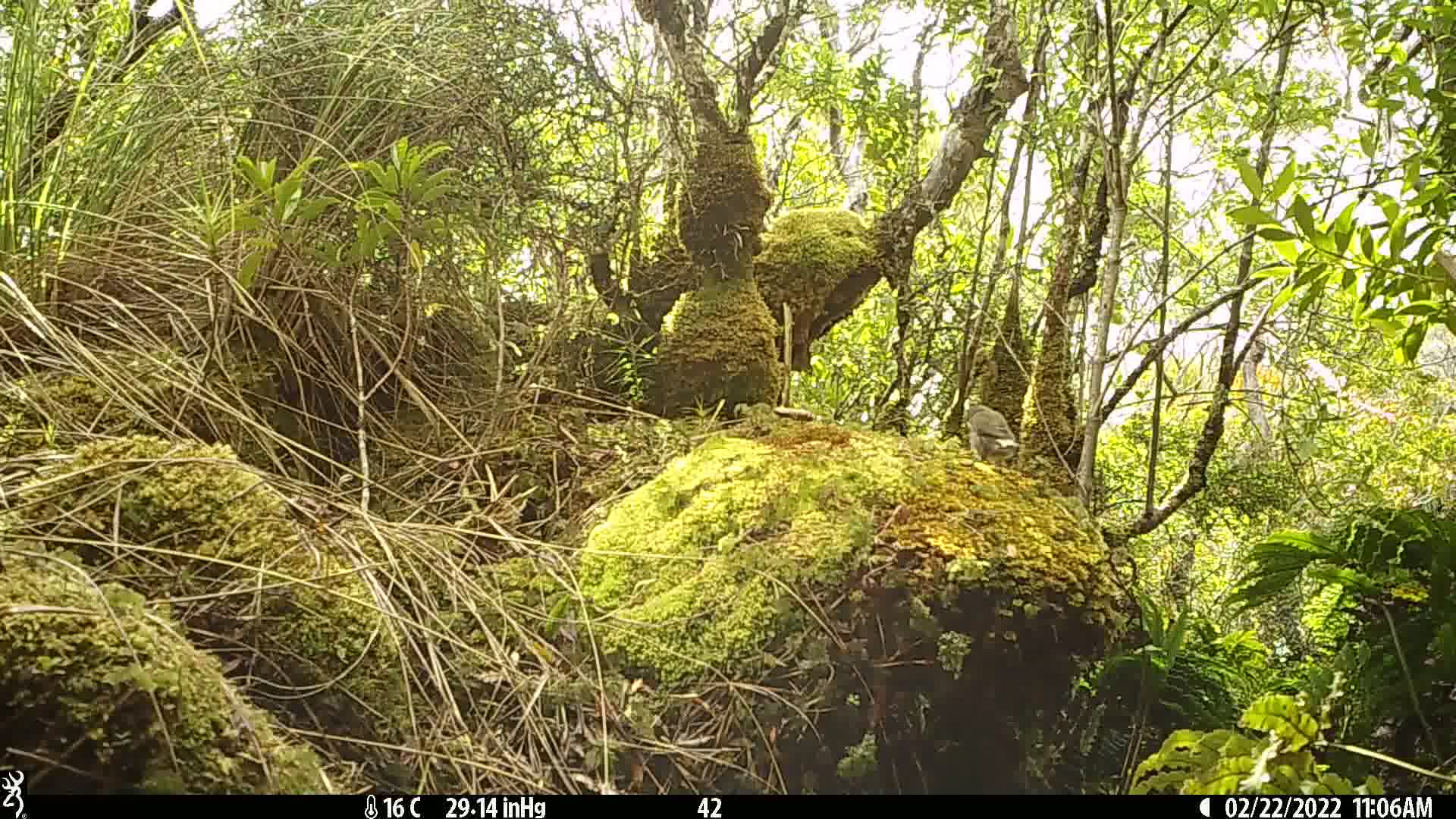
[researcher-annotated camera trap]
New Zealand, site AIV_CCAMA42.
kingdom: Animalia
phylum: Chordata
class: Aves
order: Passeriformes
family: Meliphagidae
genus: Anthornis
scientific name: Anthornis melanura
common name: new zealand bellbird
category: bellbird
Bellbird (new zealand bellbird) (Anthornis melanura).